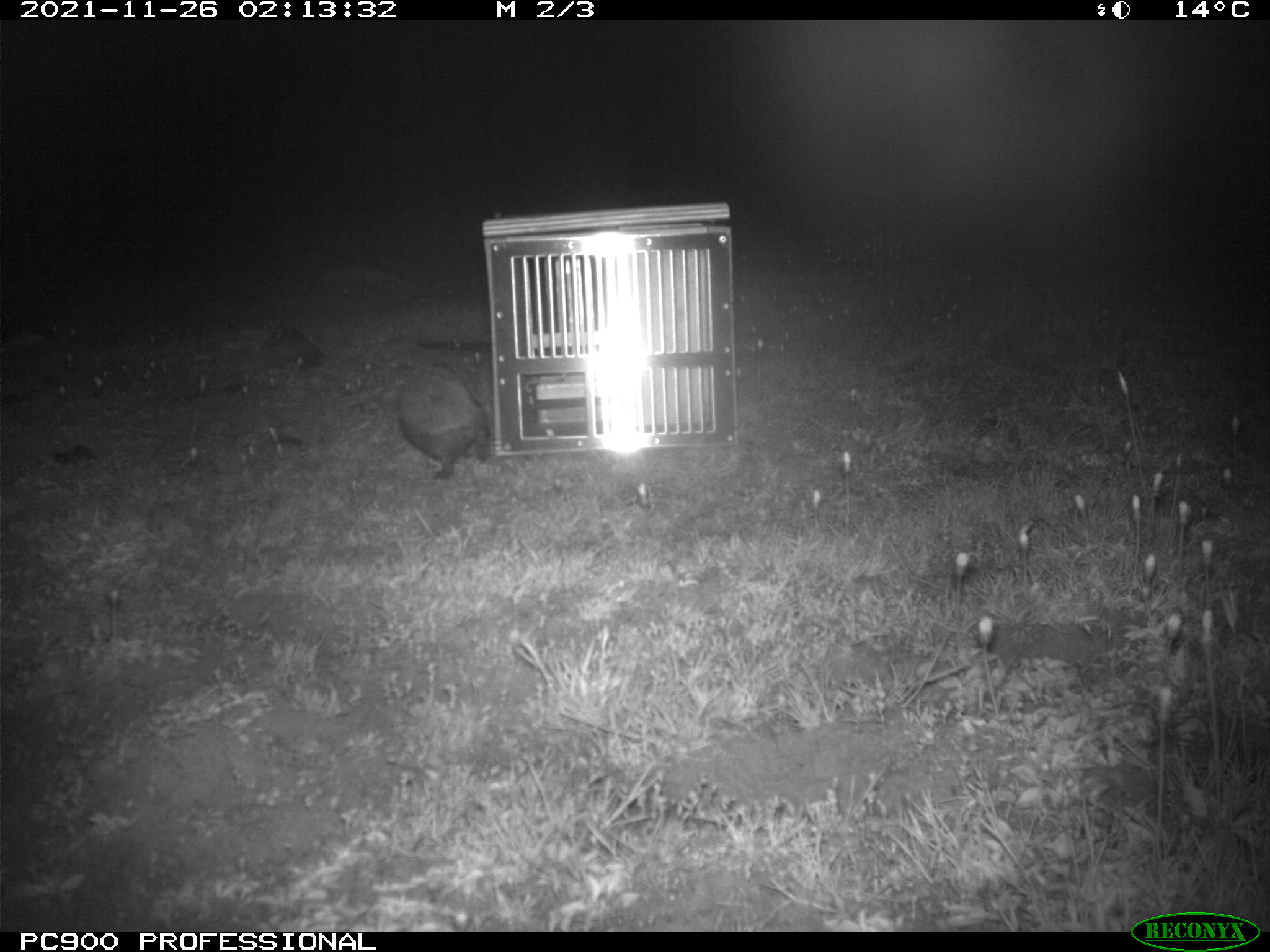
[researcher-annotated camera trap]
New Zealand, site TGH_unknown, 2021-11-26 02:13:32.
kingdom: Animalia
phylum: Chordata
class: Mammalia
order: Eulipotyphla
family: Erinaceidae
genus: Erinaceus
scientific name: Erinaceus europaeus europaeus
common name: european hedgehog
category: hedgehog